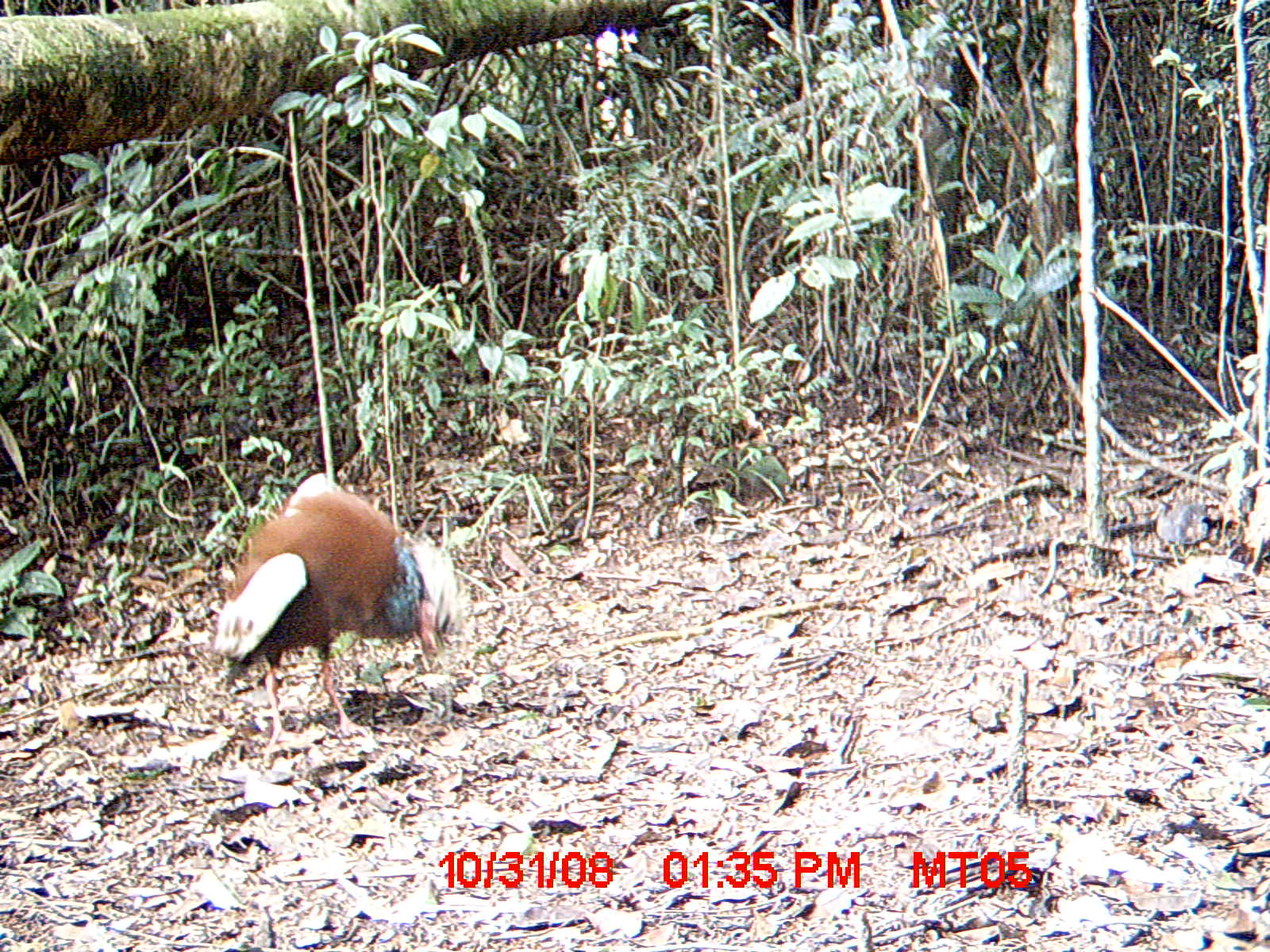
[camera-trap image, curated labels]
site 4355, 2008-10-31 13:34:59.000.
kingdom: Animalia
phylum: Chordata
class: Aves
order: Cuculiformes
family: Cuculidae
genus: Coua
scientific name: Coua serriana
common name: red-breasted coua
Coua serriana (red-breasted coua), count 2.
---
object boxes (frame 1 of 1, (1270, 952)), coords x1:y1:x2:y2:
coua serriana: 209:472:464:765